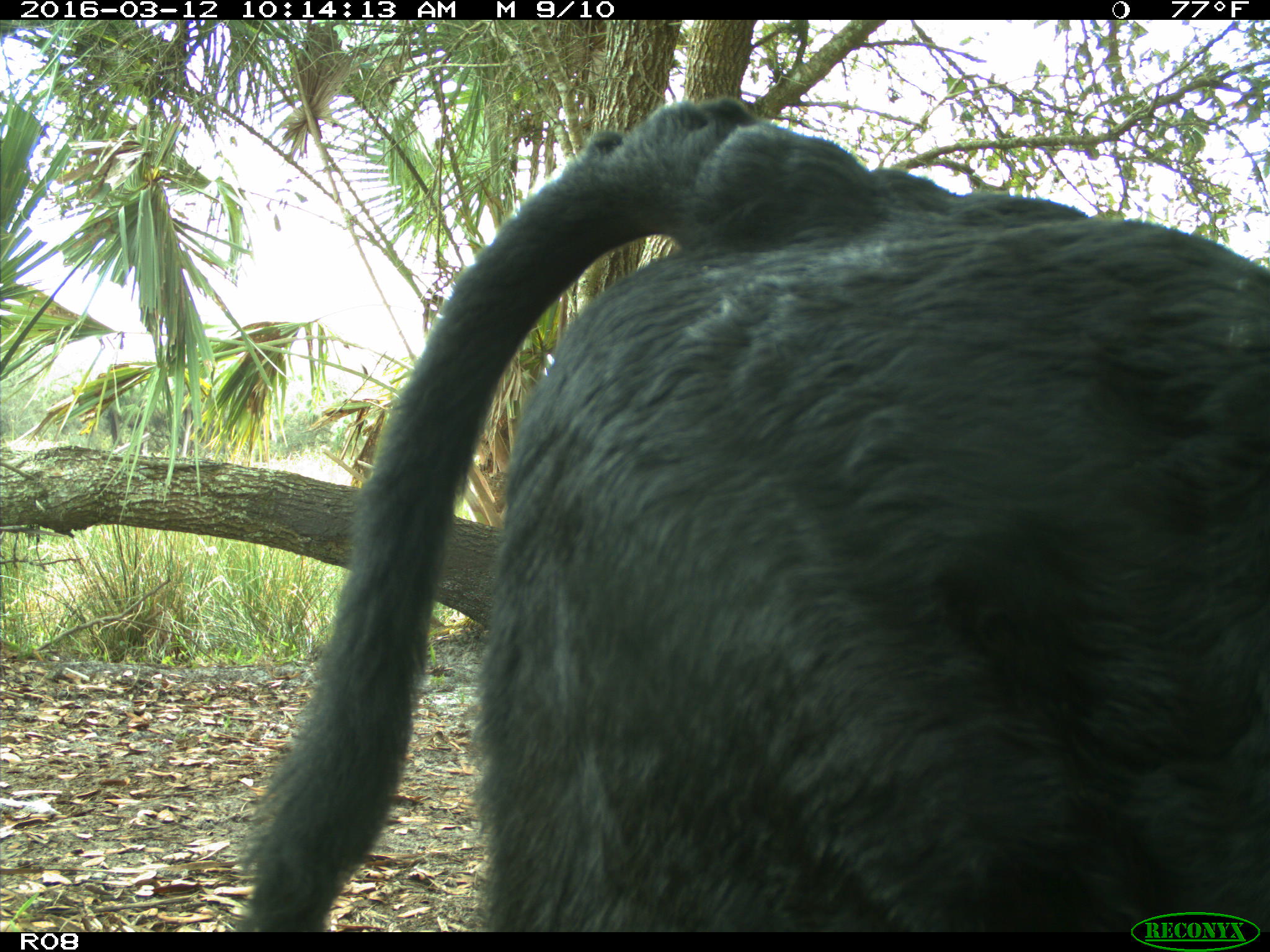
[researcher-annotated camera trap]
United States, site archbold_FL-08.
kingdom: Animalia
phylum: Chordata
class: Mammalia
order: Artiodactyla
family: Bovidae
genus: Bos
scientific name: Bos taurus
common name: domestic cow